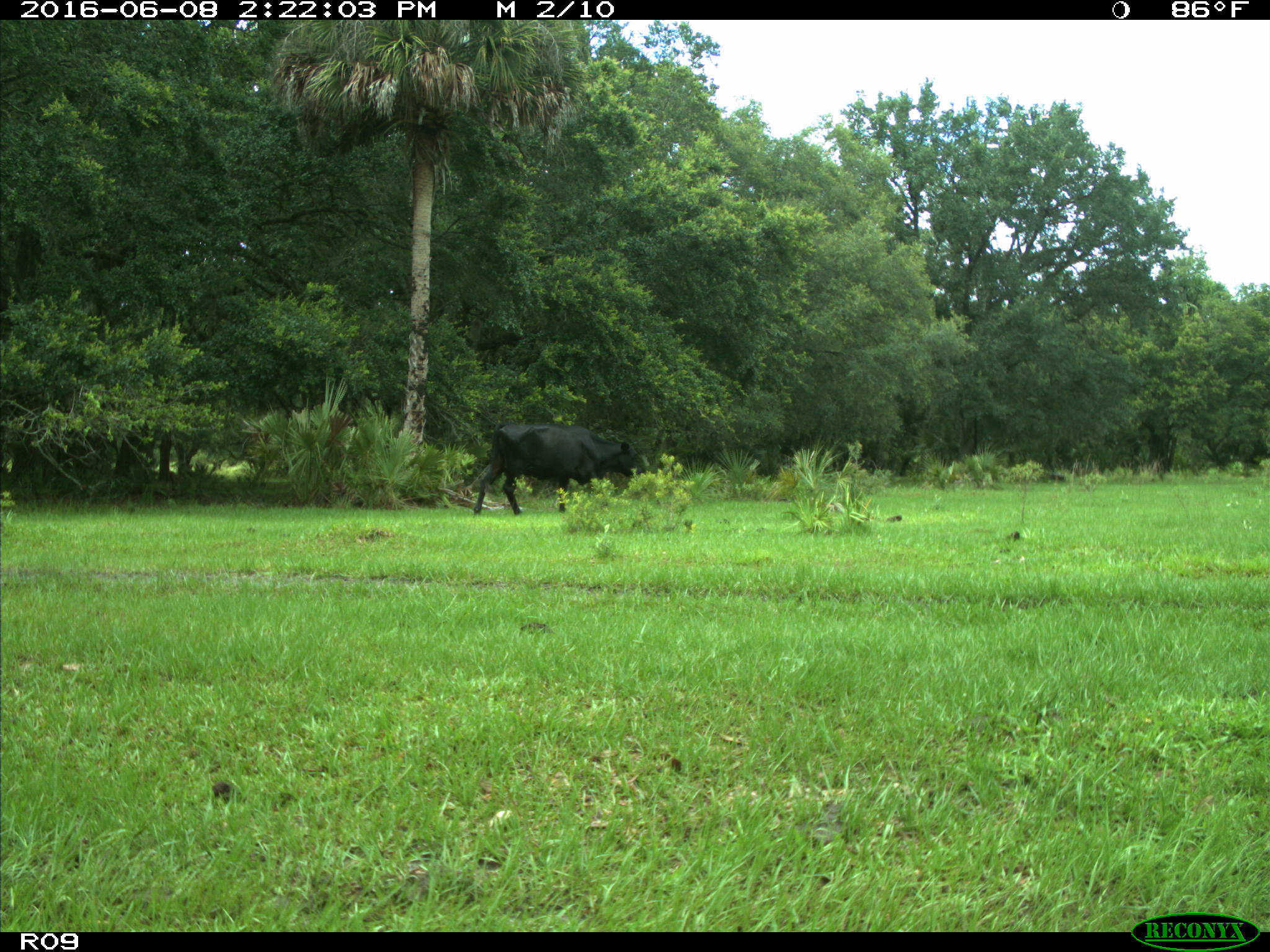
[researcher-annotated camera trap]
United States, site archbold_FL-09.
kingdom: Animalia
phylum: Chordata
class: Mammalia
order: Artiodactyla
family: Bovidae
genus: Bos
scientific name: Bos taurus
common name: domestic cow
Bos taurus (domestic cow).